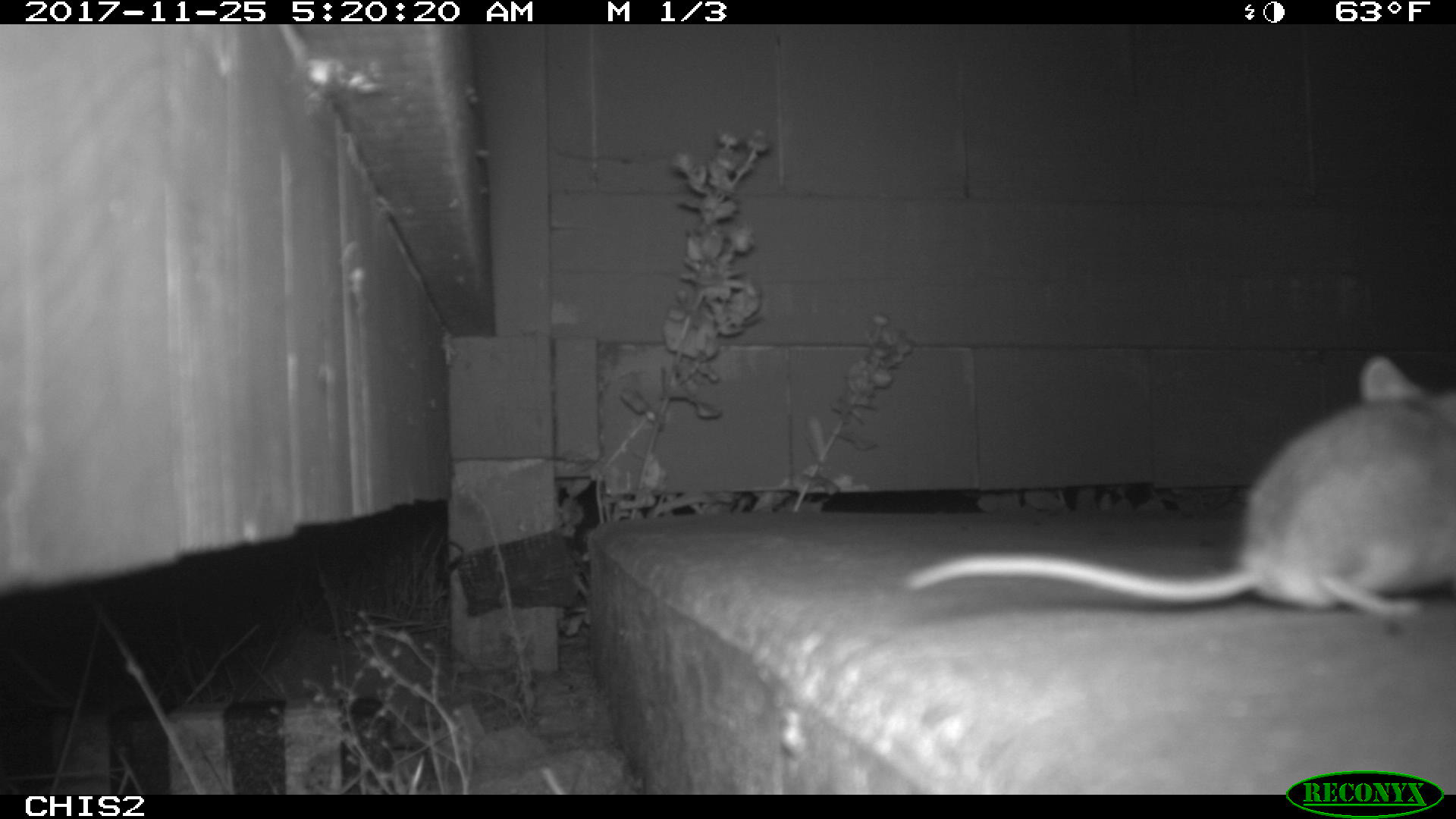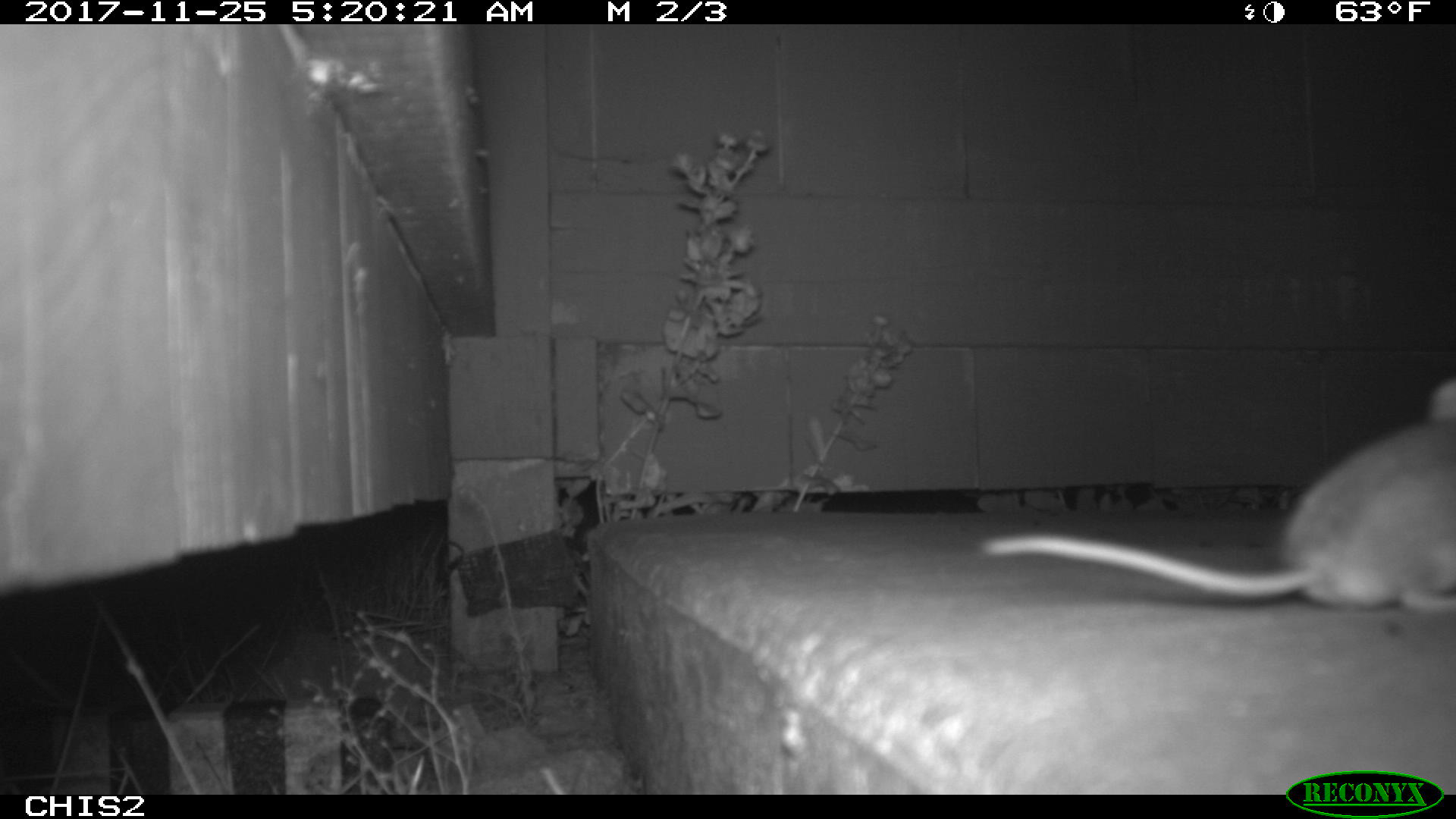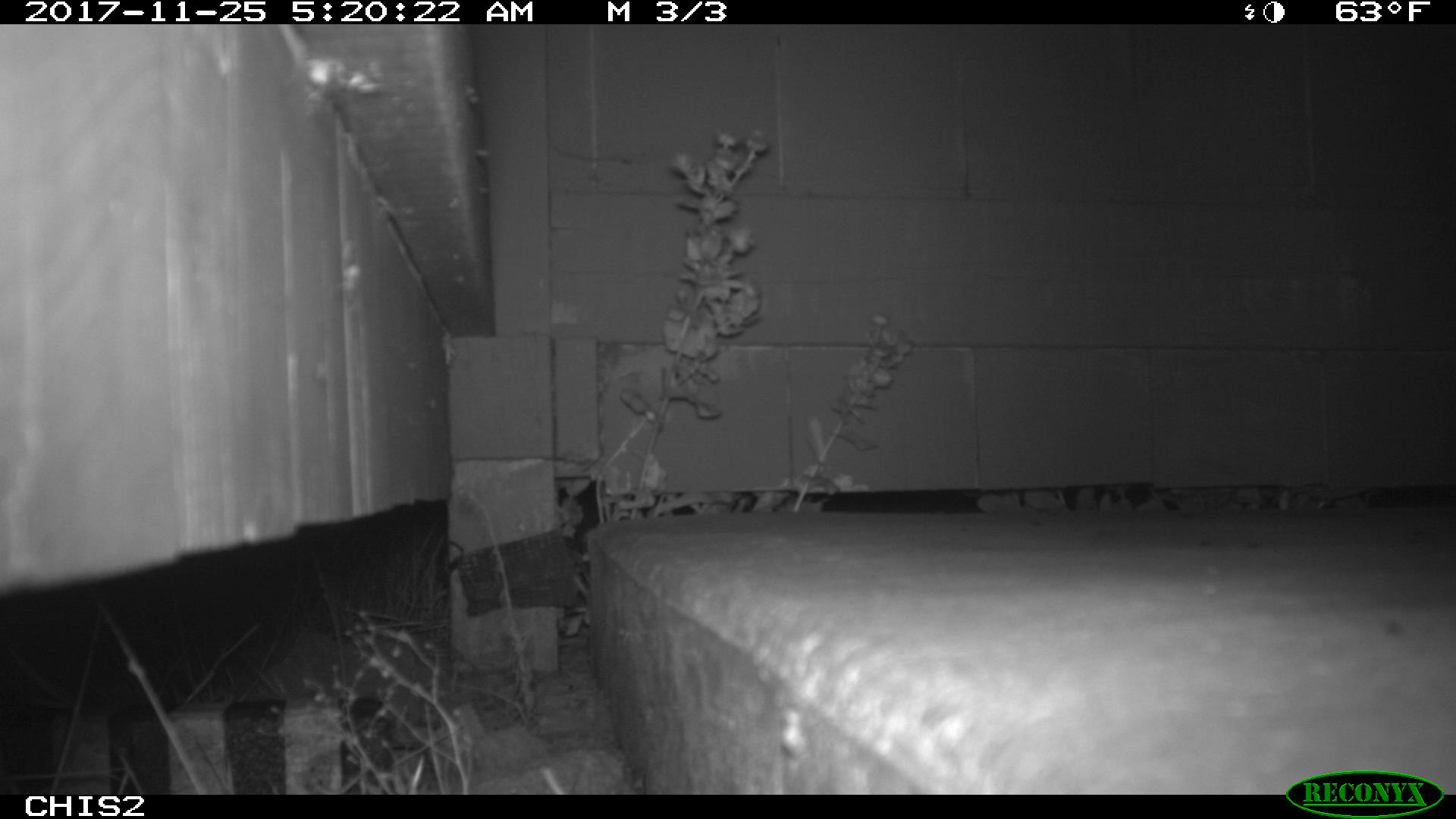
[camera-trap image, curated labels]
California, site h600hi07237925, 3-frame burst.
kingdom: Animalia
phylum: Chordata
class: Mammalia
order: Rodentia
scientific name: Rodentia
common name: rodent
Rodent (Rodentia).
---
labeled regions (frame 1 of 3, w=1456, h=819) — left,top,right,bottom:
rodent: 902,356,1455,614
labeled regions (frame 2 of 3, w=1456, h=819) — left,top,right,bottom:
rodent: 982,381,1455,613